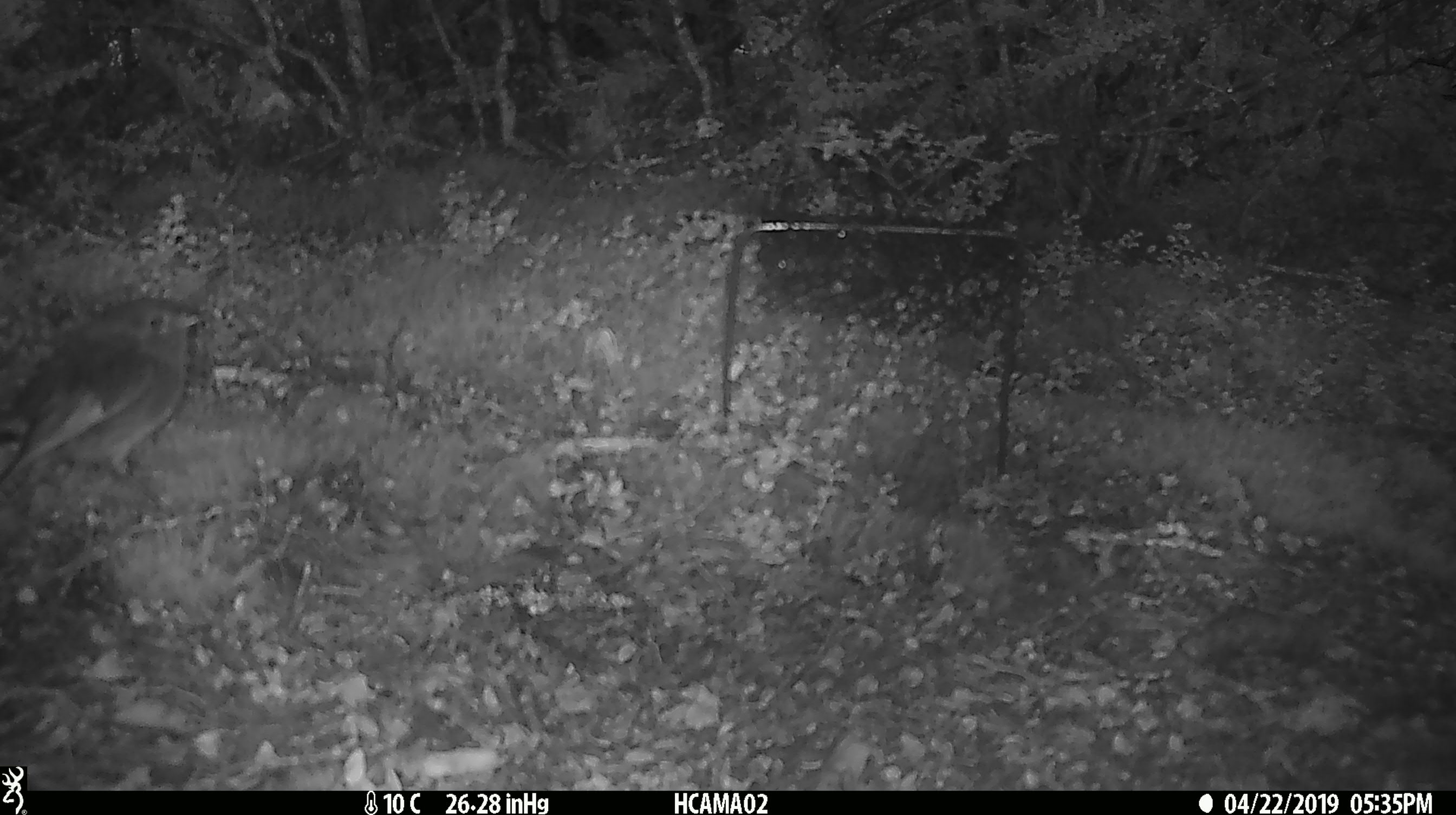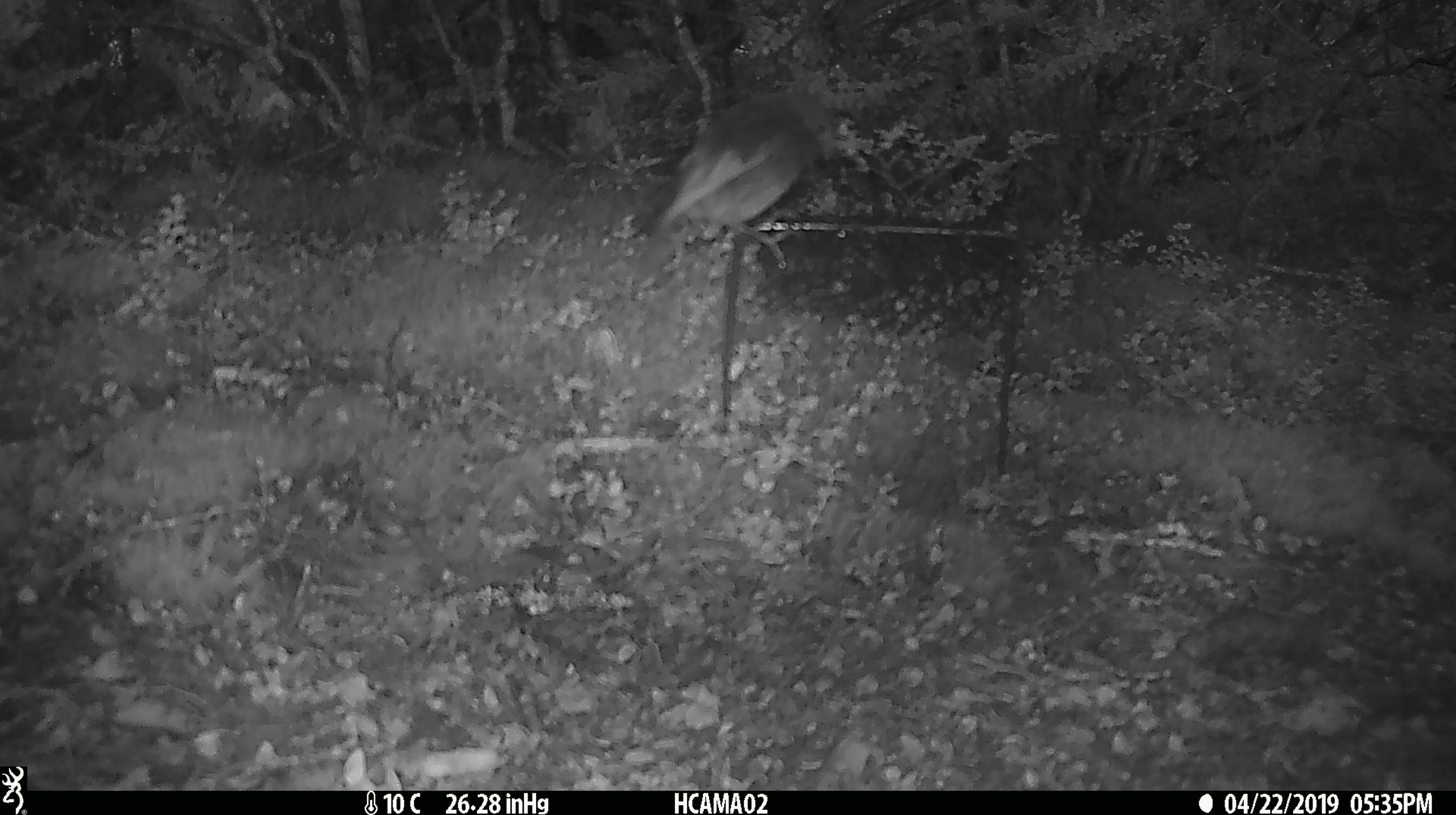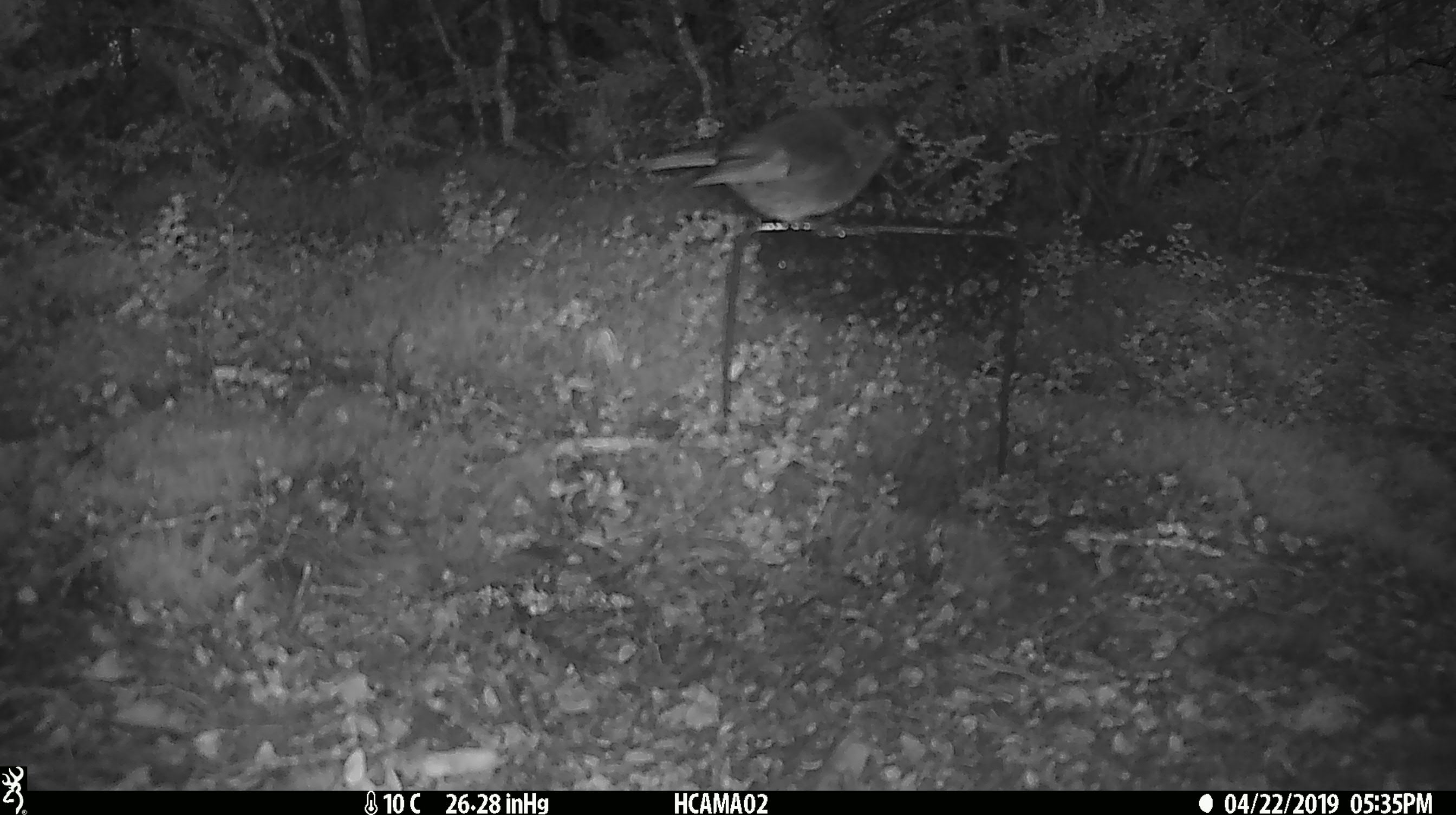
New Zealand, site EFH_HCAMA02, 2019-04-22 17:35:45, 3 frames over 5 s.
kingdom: Animalia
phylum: Chordata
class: Aves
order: Passeriformes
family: Petroicidae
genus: Petroica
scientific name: Petroica australis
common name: new zealand robin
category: robin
Robin (new zealand robin) (Petroica australis).